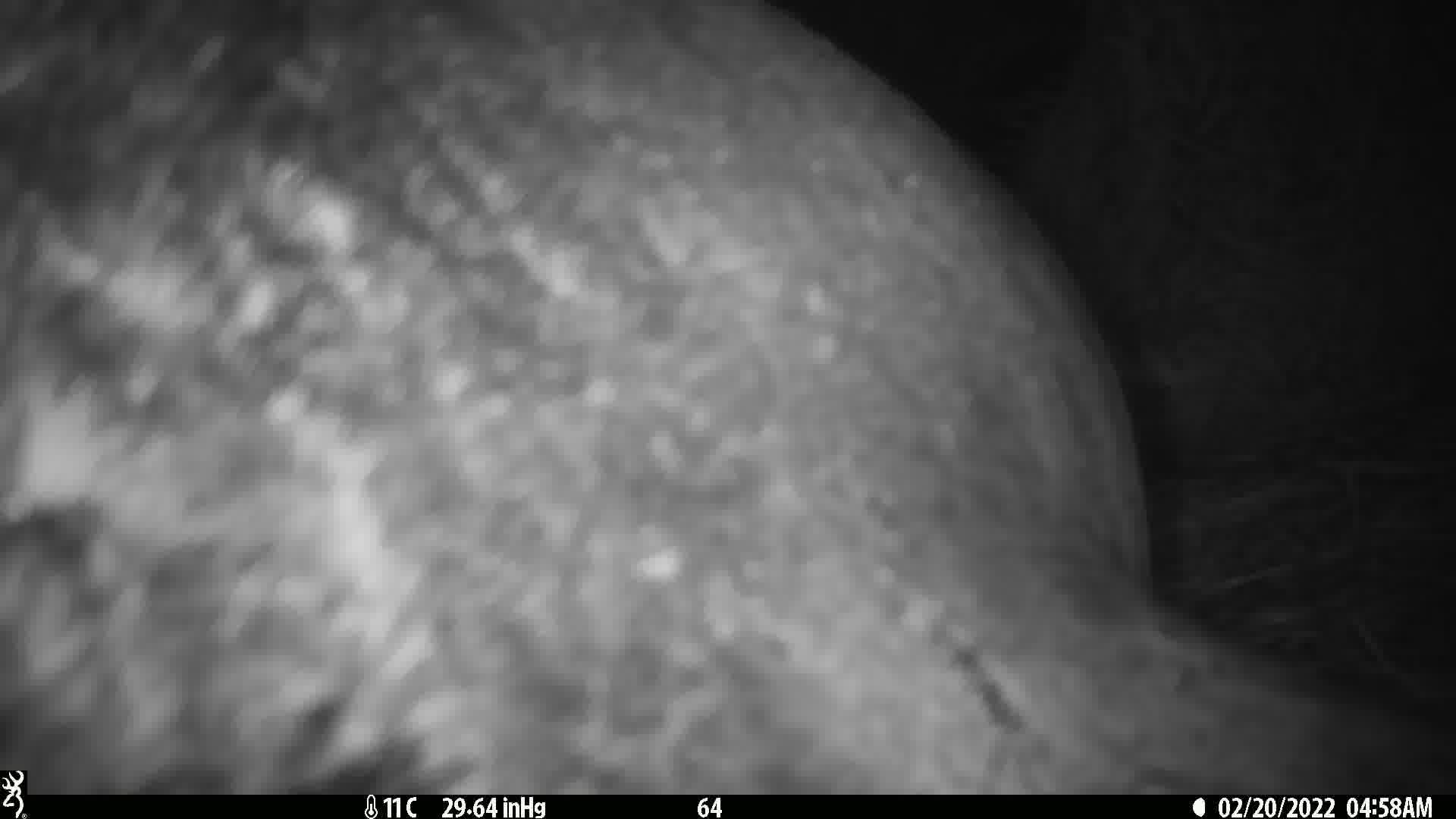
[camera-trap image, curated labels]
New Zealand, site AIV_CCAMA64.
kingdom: Animalia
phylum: Chordata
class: Mammalia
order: Carnivora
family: Otariidae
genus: Phocarctos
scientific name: Phocarctos hookeri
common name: new zealand sea lion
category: sealion